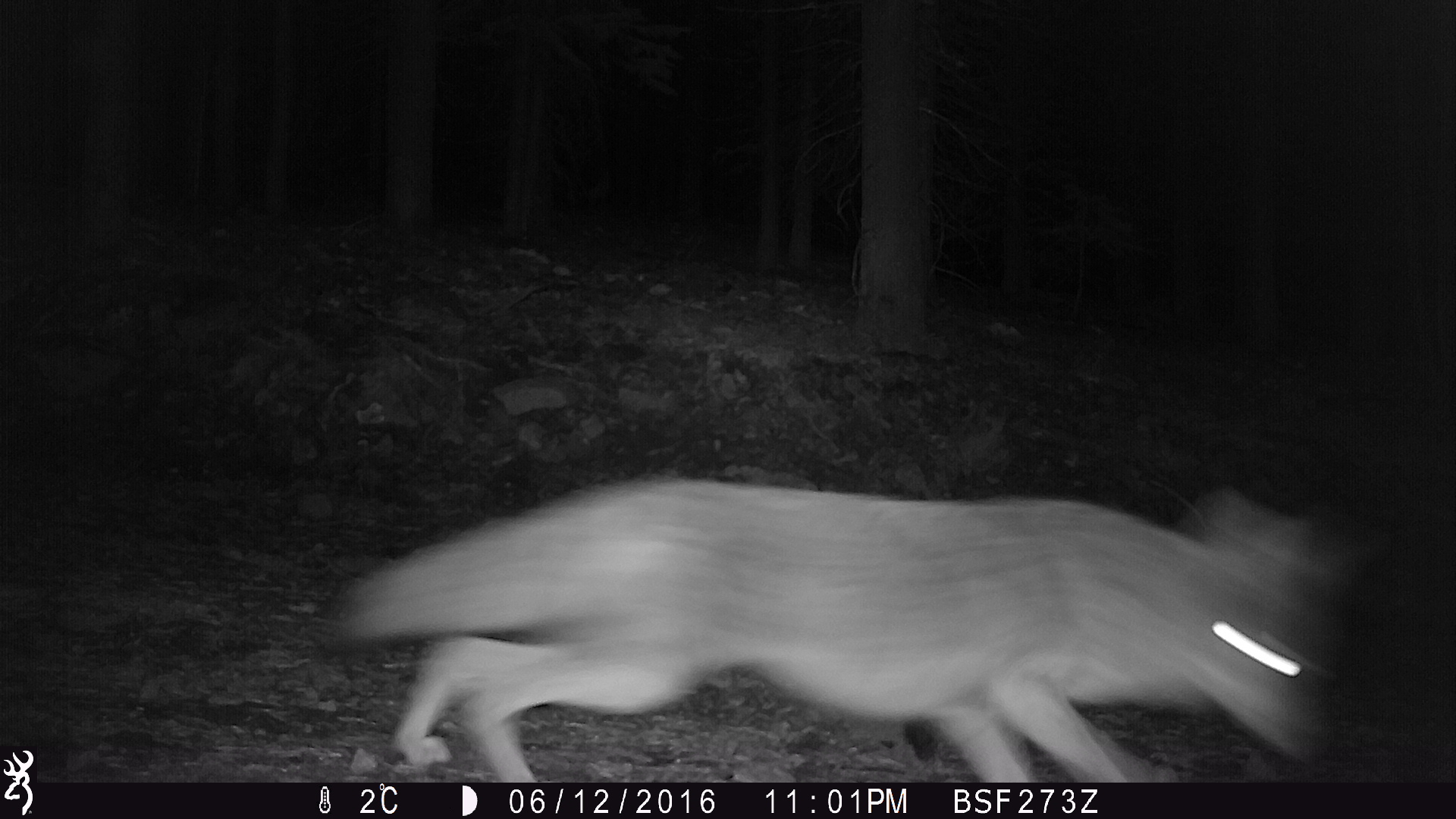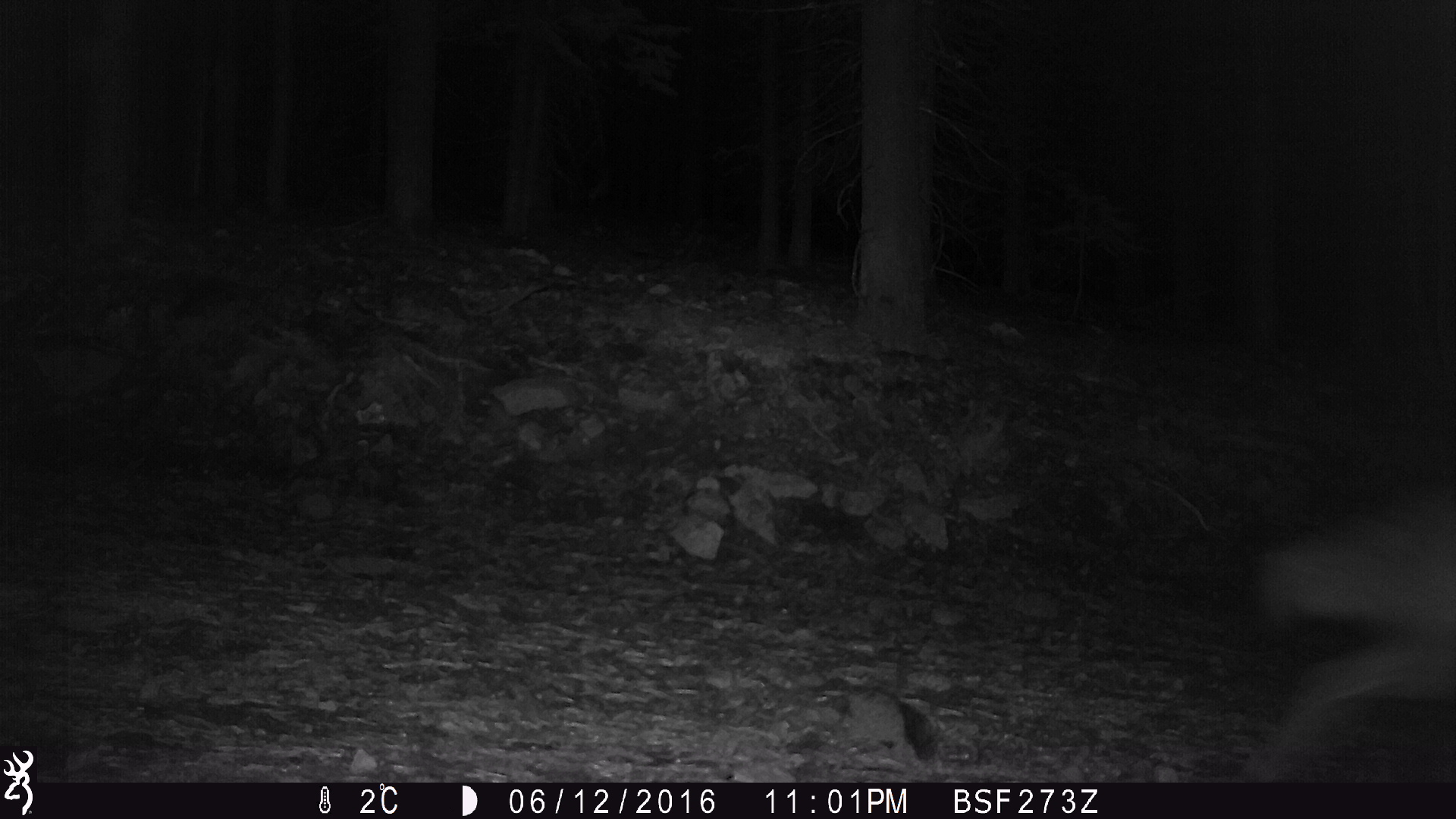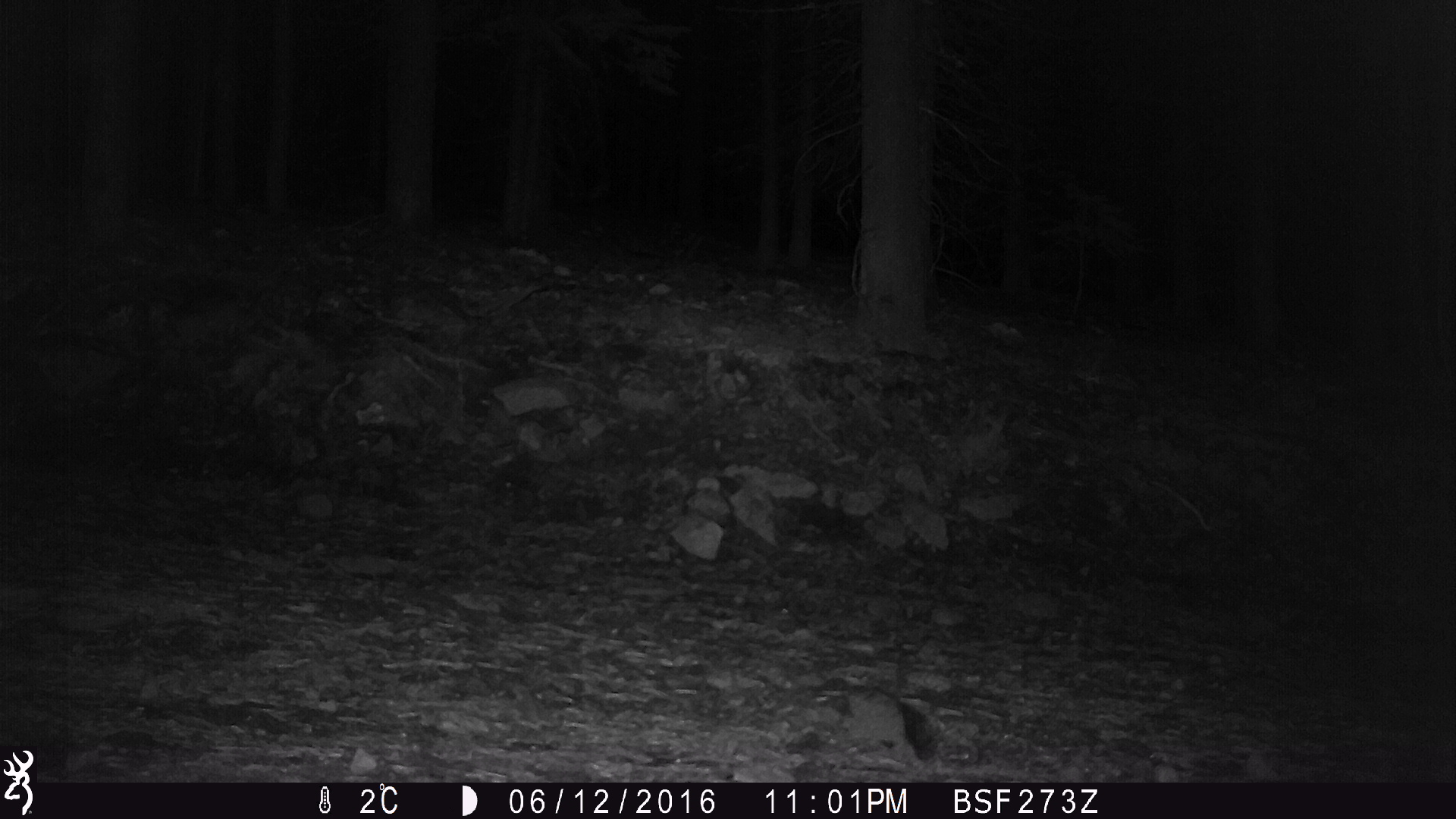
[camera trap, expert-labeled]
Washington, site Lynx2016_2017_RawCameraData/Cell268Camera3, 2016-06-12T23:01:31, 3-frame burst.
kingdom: Animalia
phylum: Chordata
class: Mammalia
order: Carnivora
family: Canidae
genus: Canis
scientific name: Canis latrans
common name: coyote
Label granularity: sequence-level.